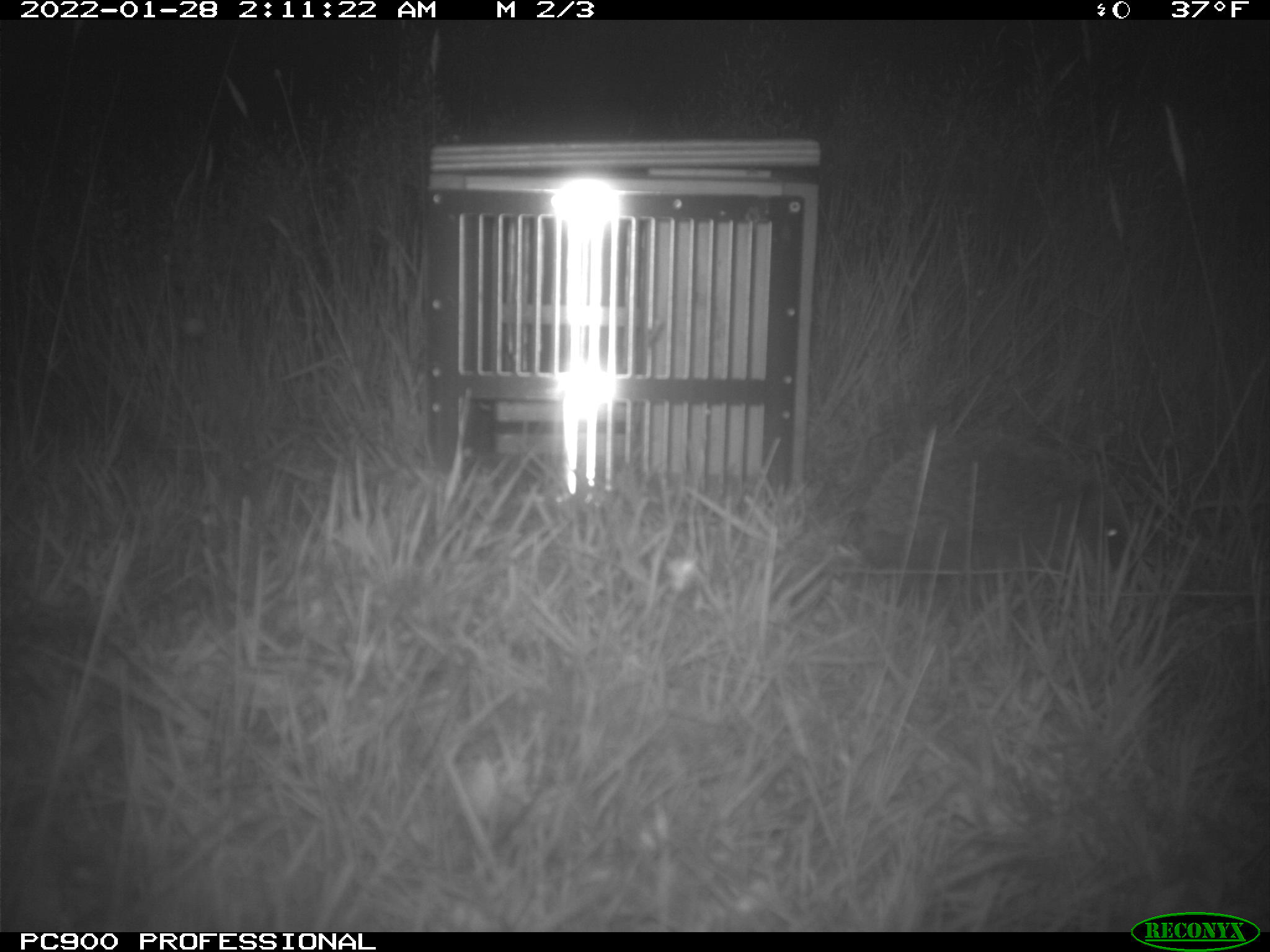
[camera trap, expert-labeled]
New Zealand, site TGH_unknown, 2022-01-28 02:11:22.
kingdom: Animalia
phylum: Chordata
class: Mammalia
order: Eulipotyphla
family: Erinaceidae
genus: Erinaceus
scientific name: Erinaceus europaeus europaeus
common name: european hedgehog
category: hedgehog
Hedgehog (european hedgehog) (Erinaceus europaeus europaeus).